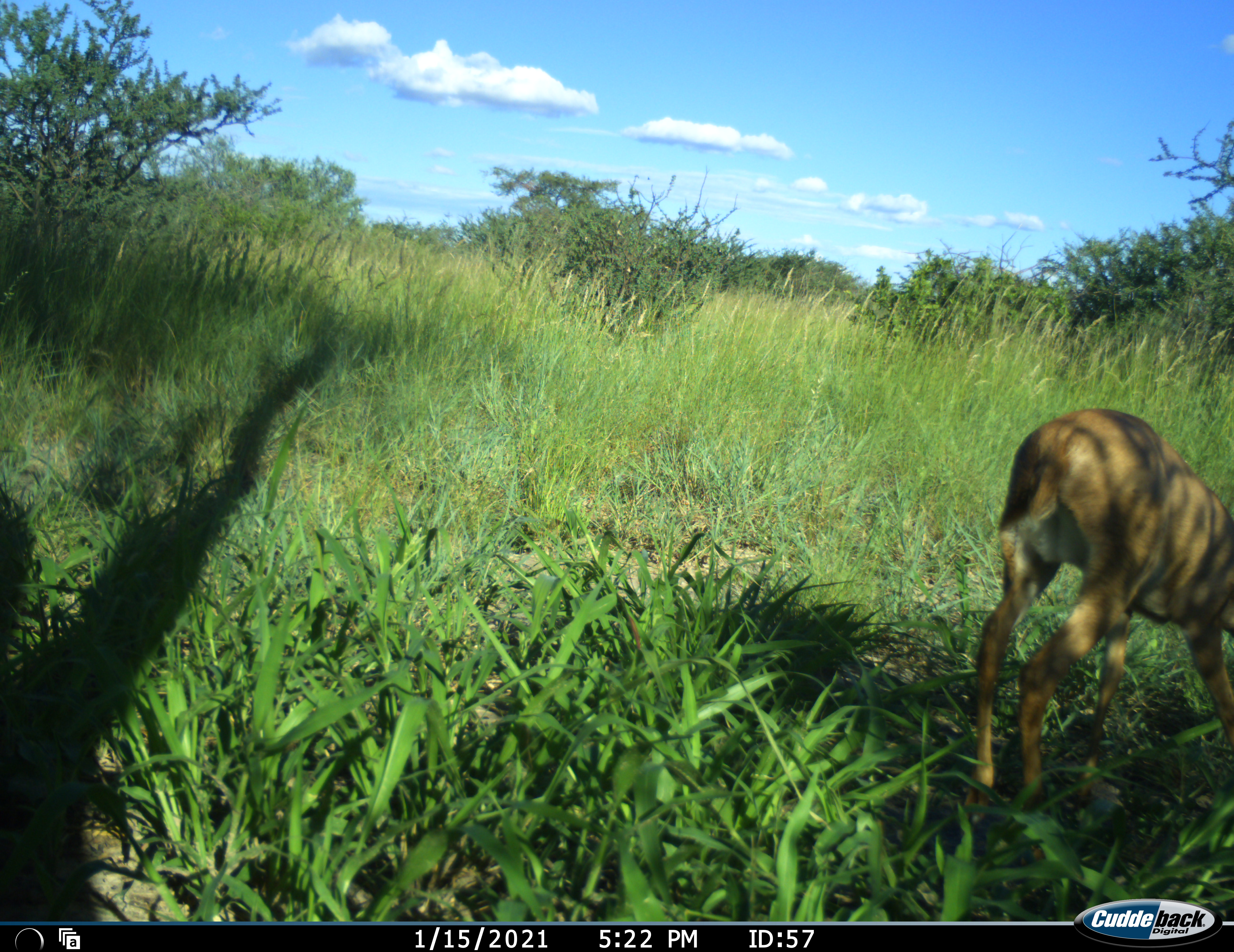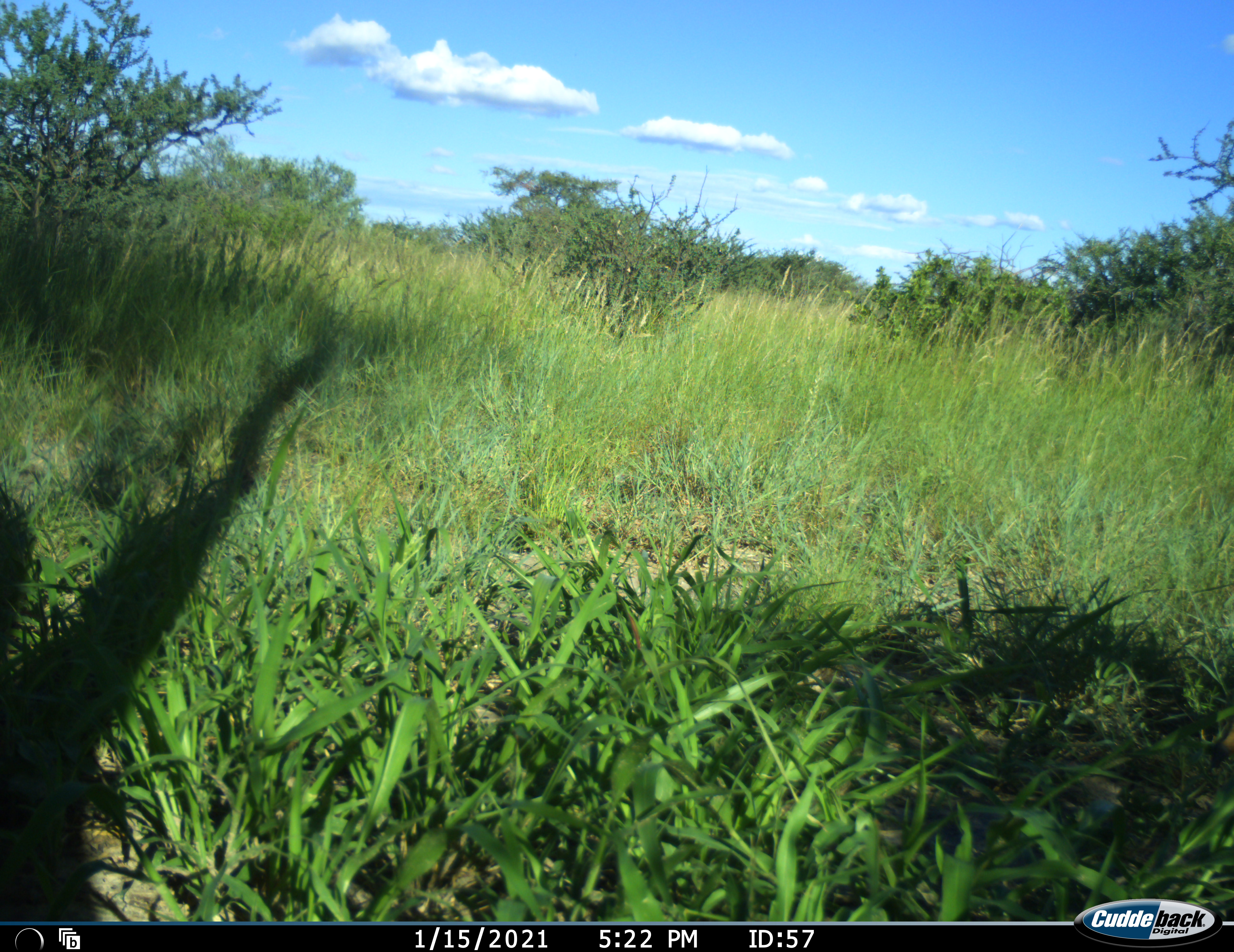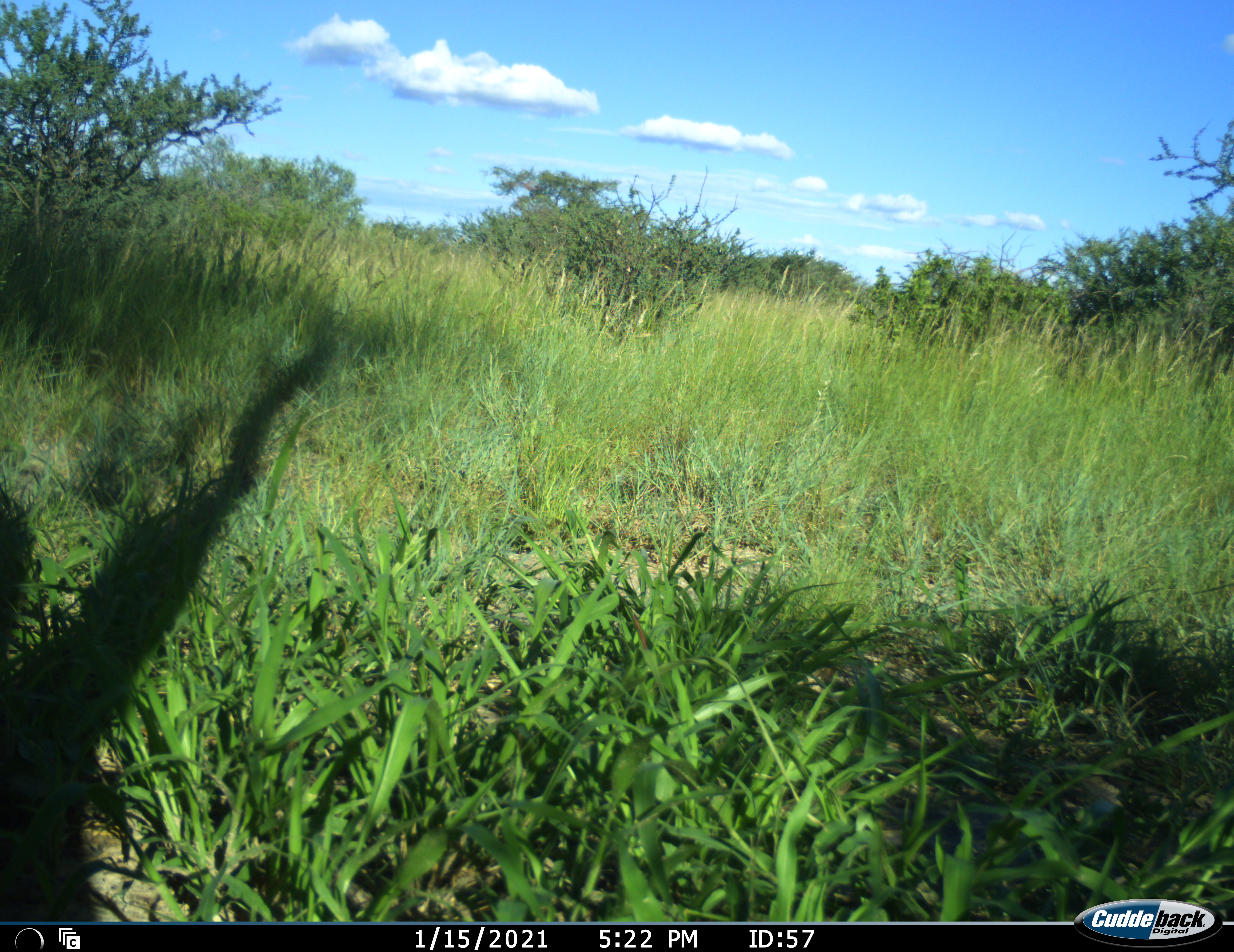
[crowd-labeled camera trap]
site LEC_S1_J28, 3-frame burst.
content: unidentified animal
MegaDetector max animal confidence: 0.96